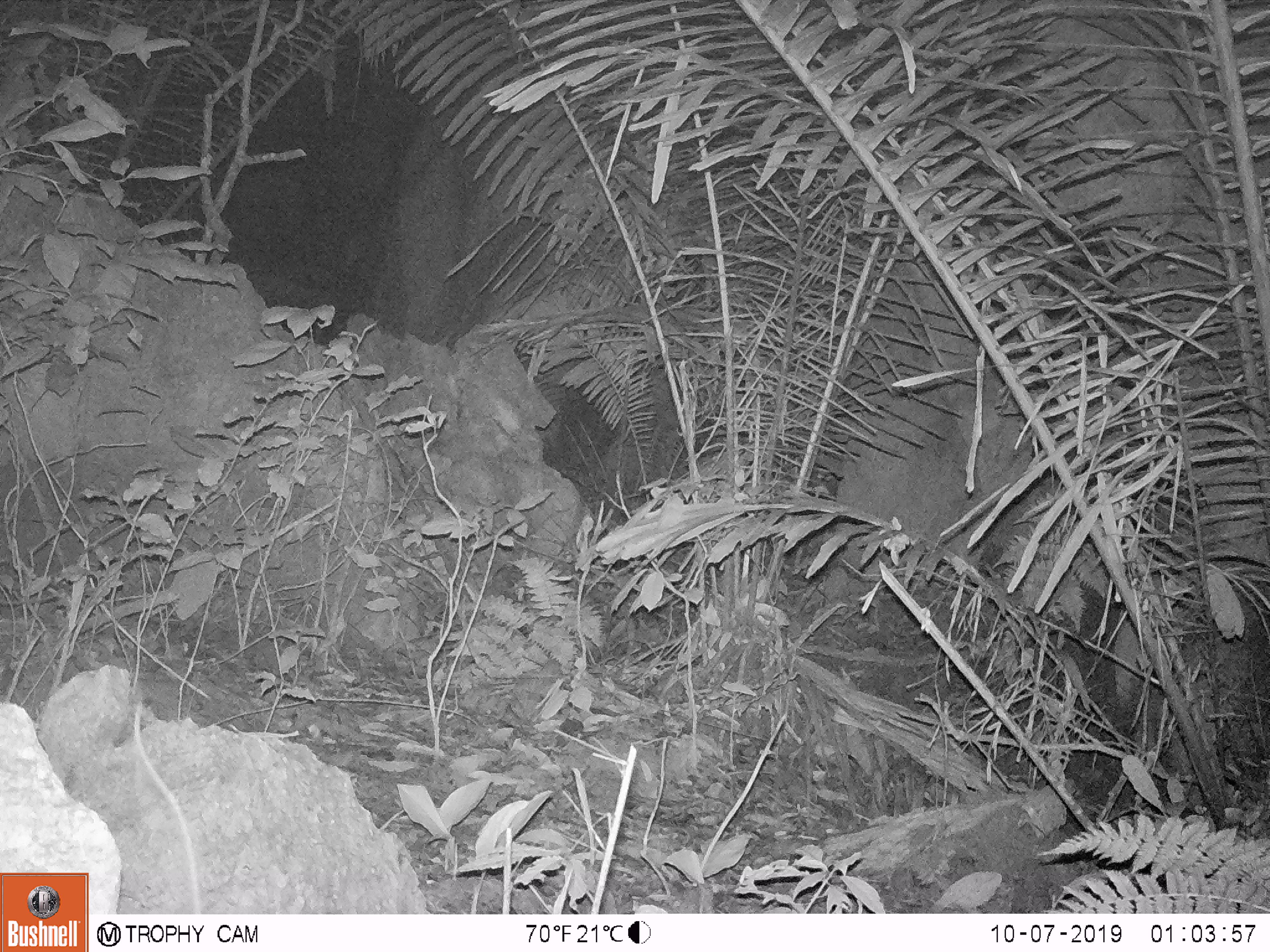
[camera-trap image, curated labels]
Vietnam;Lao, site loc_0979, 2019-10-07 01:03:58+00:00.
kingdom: Animalia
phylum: Chordata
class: Mammalia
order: Rodentia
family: Muridae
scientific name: Muridae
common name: old-world mice and rats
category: unidentified murid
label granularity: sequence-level